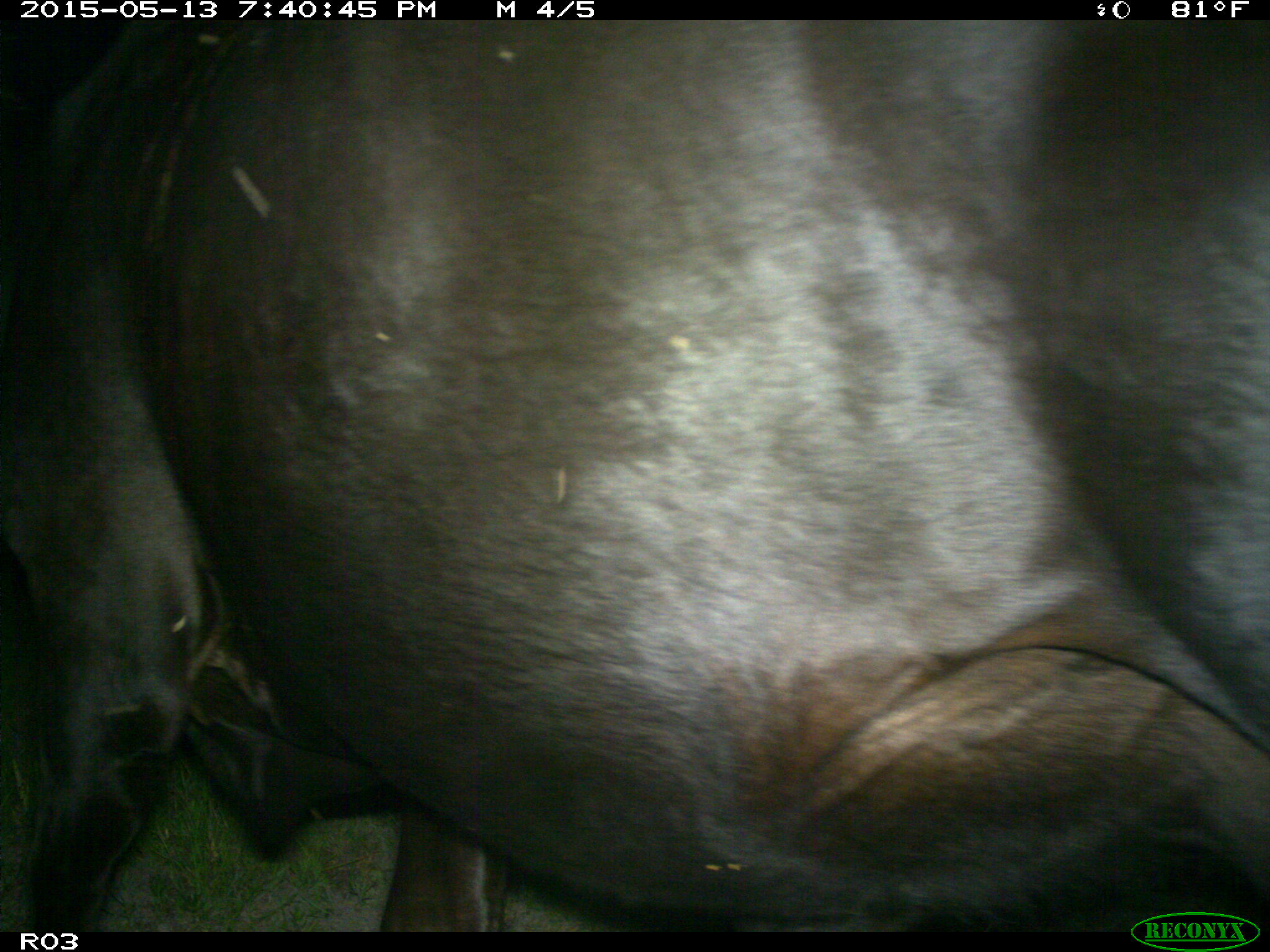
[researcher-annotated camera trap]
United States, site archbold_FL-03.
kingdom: Animalia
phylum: Chordata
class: Mammalia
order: Artiodactyla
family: Bovidae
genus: Bos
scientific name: Bos taurus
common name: domestic cow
Bos taurus (domestic cow).